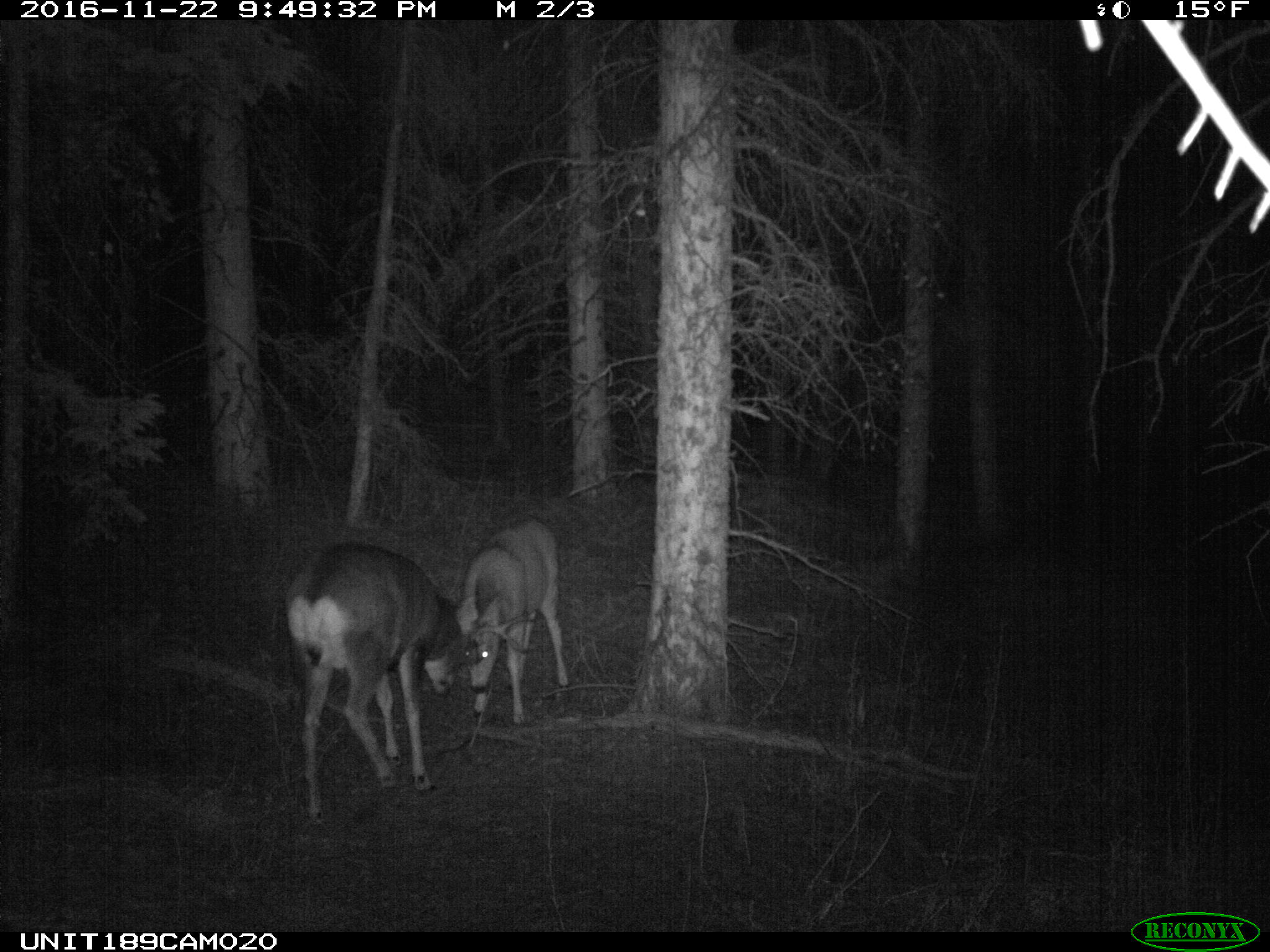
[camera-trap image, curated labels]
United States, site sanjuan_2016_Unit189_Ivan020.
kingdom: Animalia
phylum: Chordata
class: Mammalia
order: Artiodactyla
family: Cervidae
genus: Odocoileus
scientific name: Odocoileus hemionus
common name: mule deer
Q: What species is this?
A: Odocoileus hemionus (mule deer).